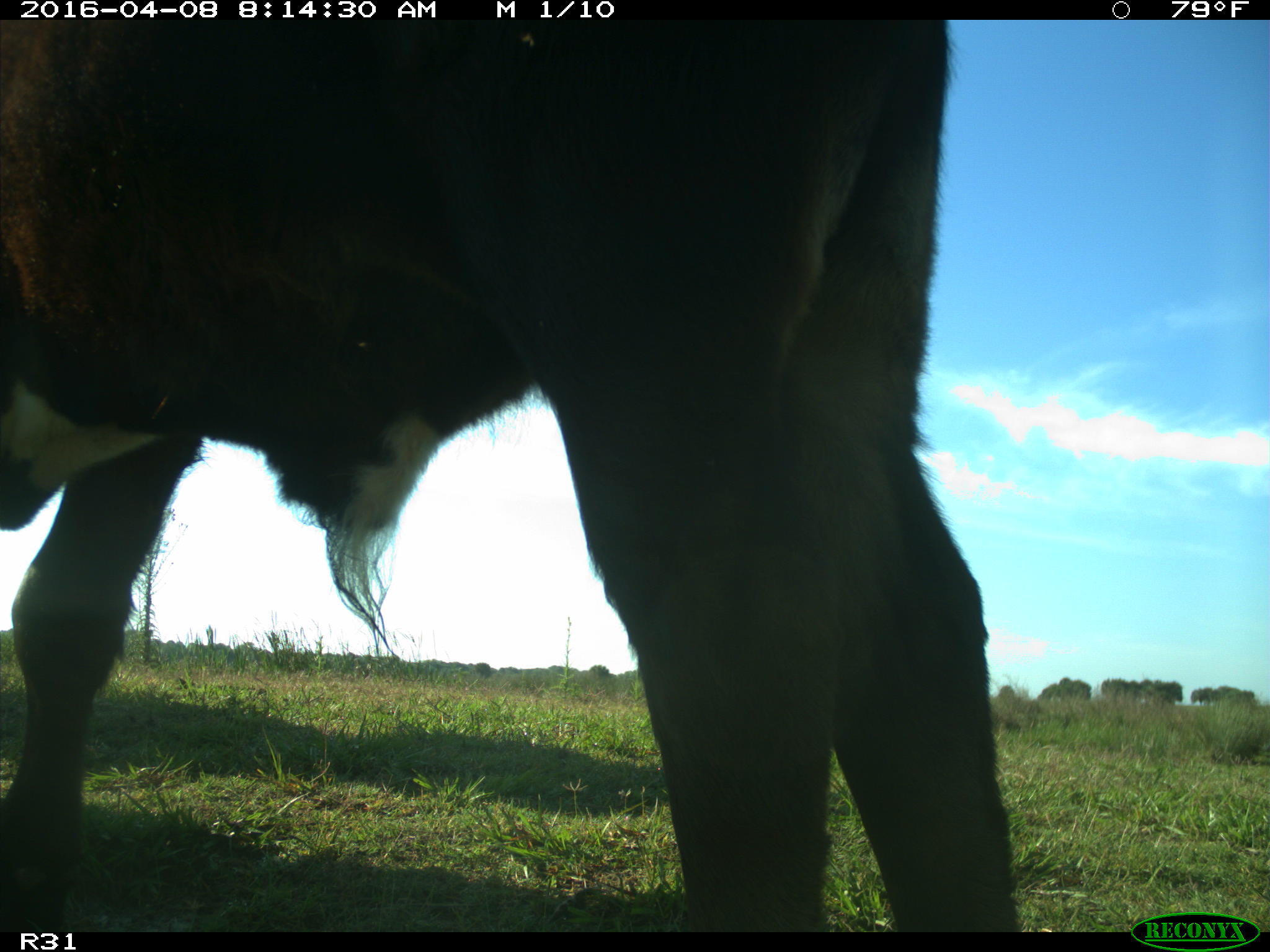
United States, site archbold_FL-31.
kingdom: Animalia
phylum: Chordata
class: Mammalia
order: Artiodactyla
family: Bovidae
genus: Bos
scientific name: Bos taurus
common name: domestic cow